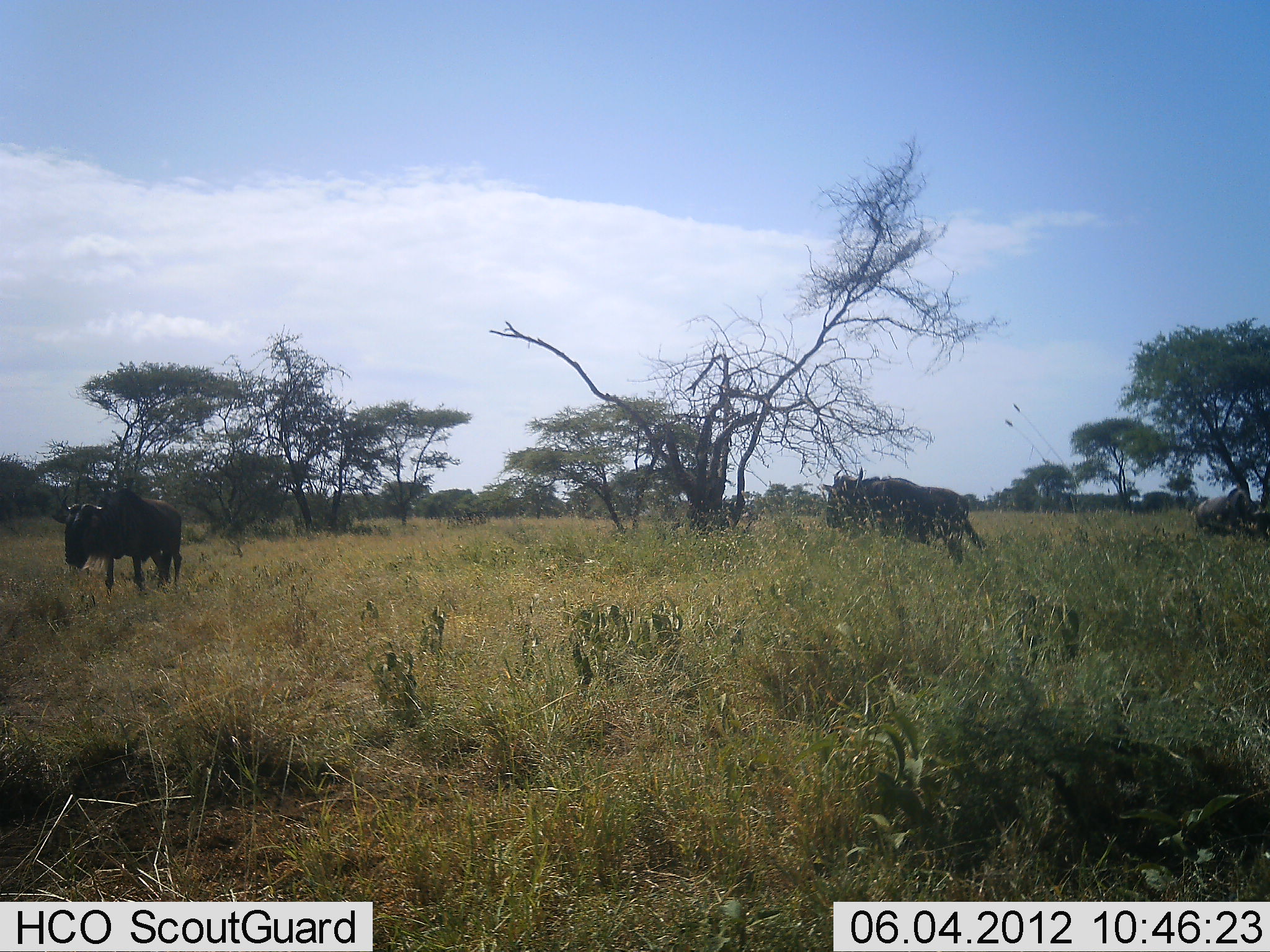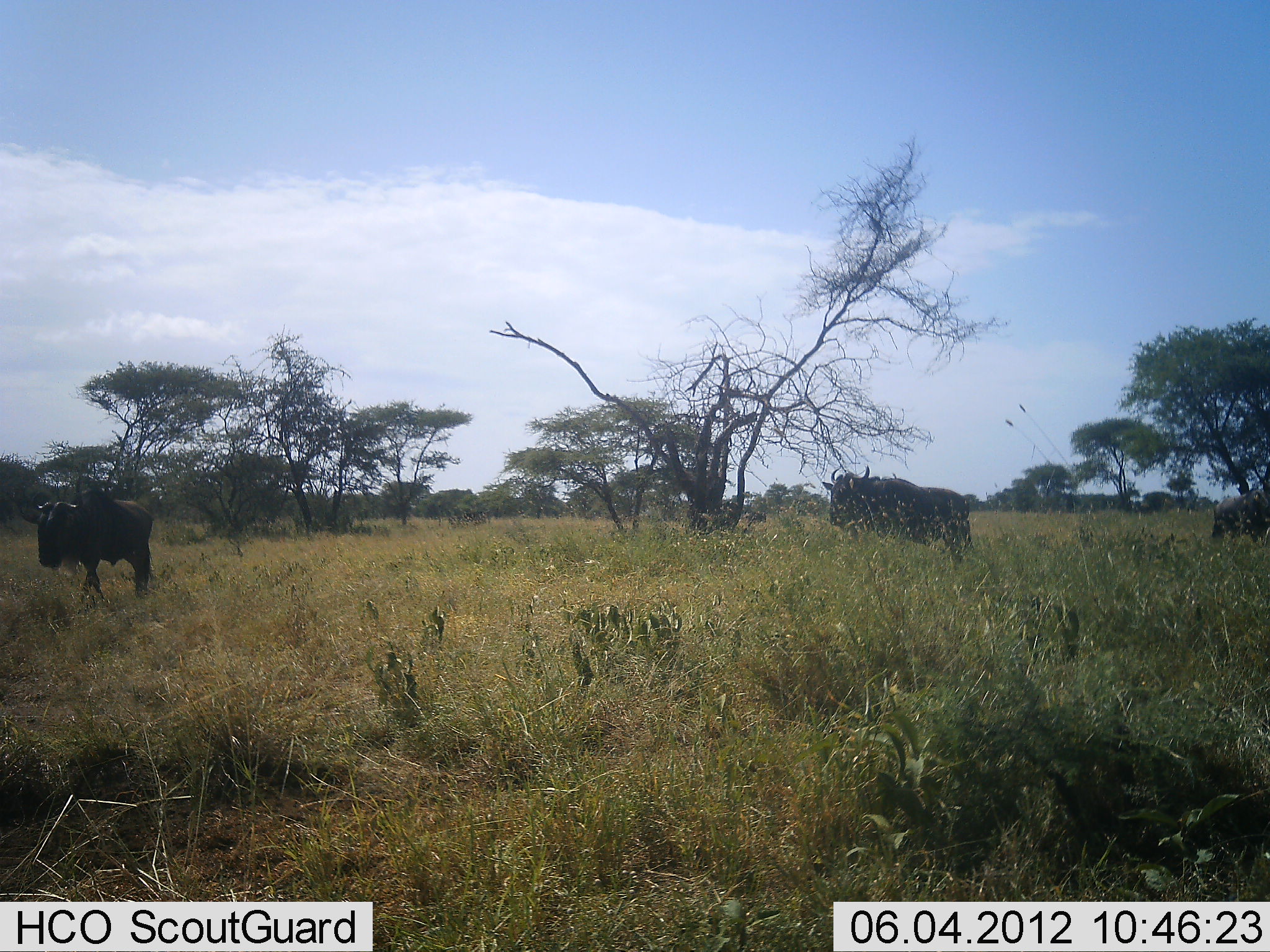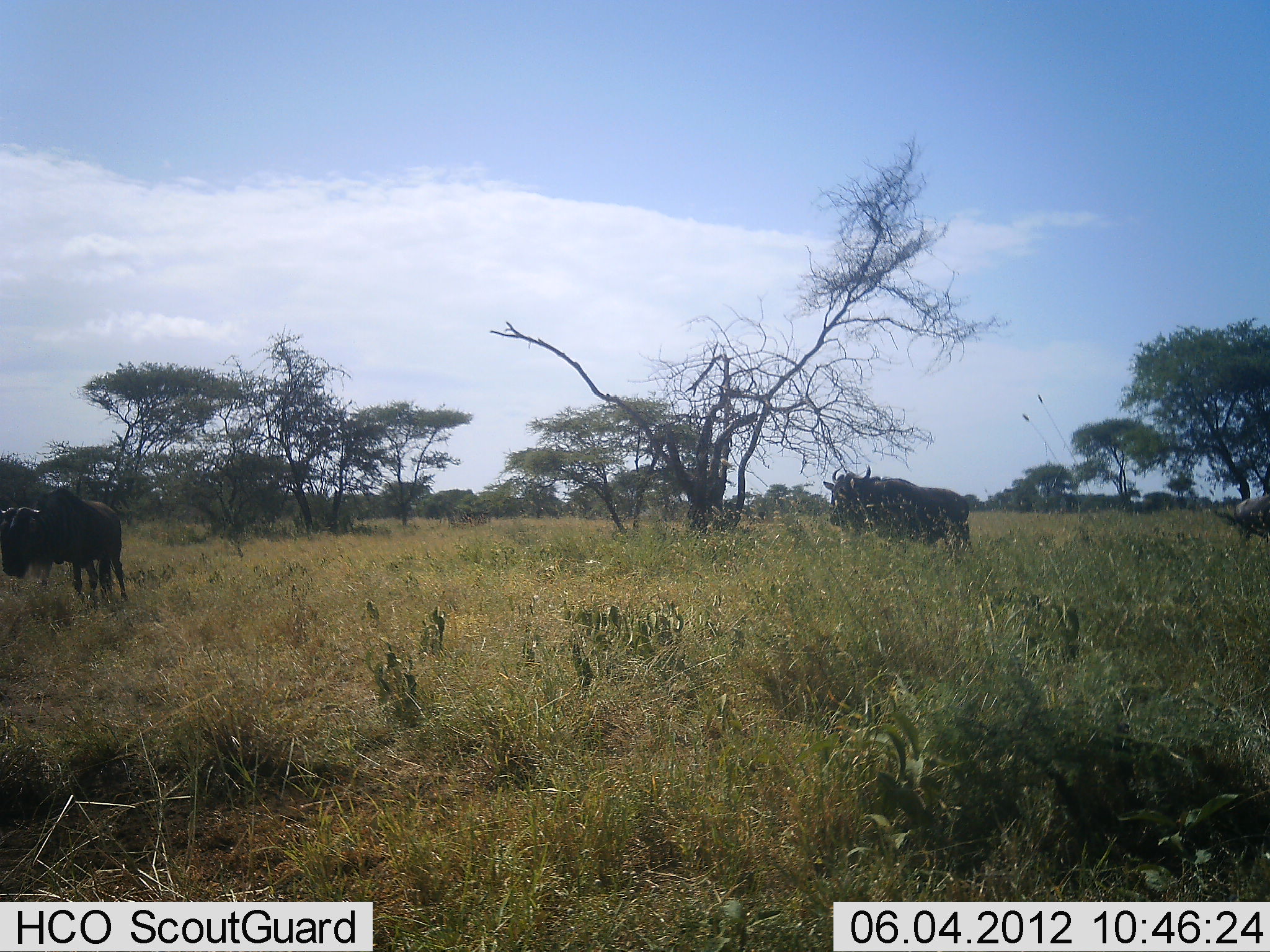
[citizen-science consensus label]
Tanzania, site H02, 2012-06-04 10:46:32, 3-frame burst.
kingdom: Animalia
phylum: Chordata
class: Mammalia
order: Artiodactyla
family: Bovidae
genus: Connochaetes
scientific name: Connochaetes taurinus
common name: blue wildebeest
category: wildebeest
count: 3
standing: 60%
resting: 0%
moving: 90%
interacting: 0%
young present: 0%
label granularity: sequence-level